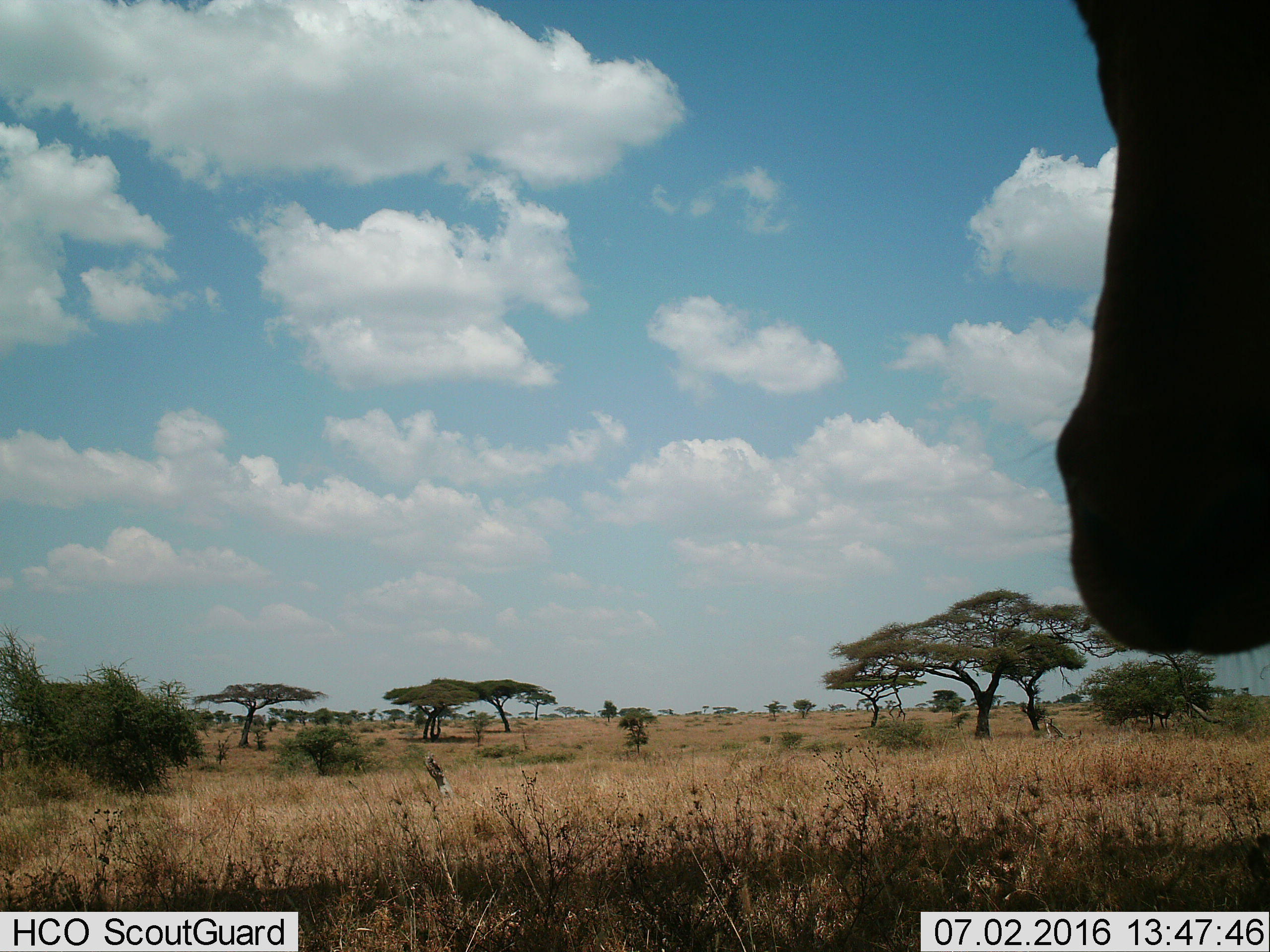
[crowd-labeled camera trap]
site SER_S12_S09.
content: unidentified animal